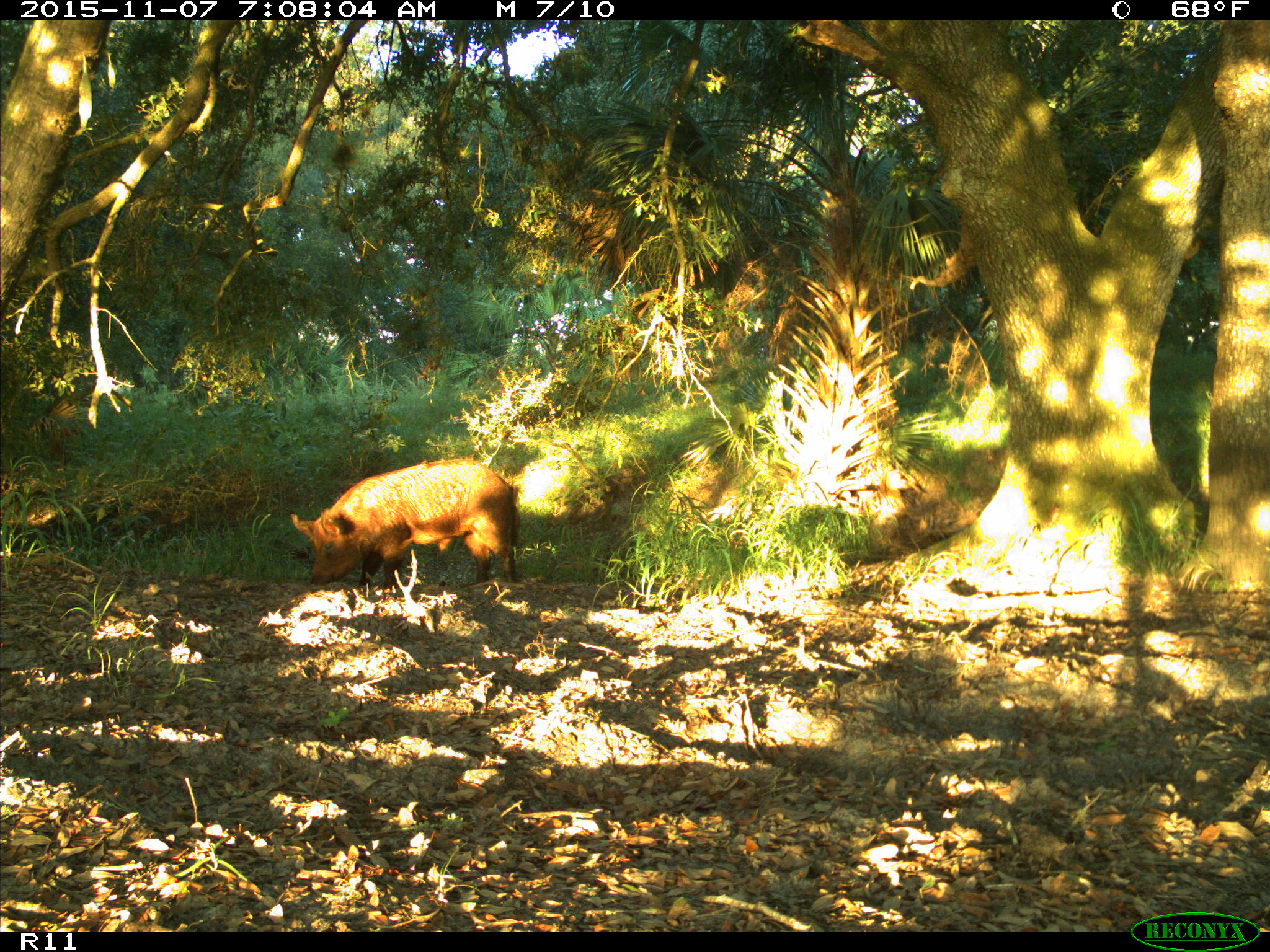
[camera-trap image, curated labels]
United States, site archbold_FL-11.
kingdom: Animalia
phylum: Chordata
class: Mammalia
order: Artiodactyla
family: Suidae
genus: Sus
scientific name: Sus scrofa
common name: wild boar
Sus scrofa (wild boar).